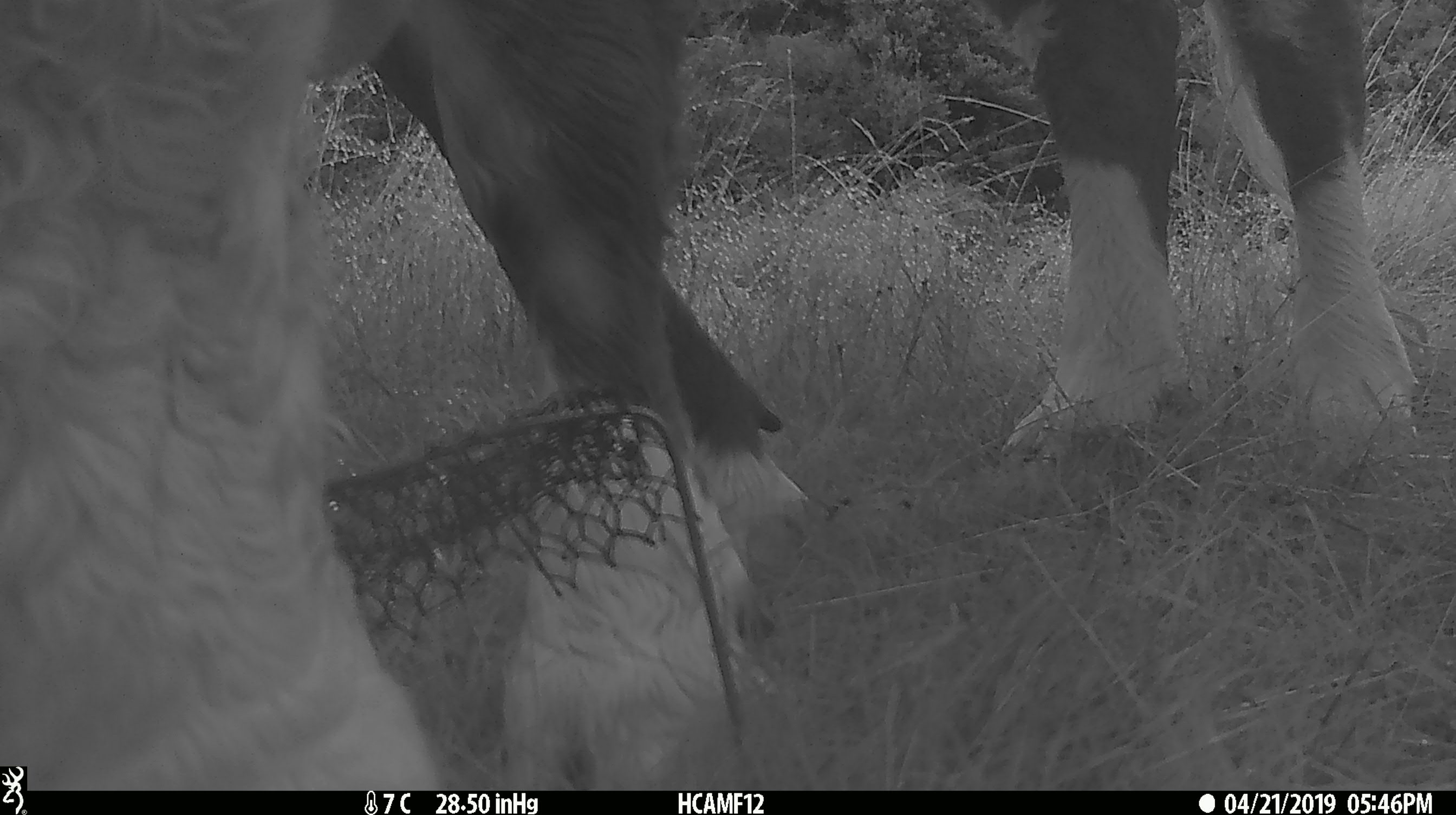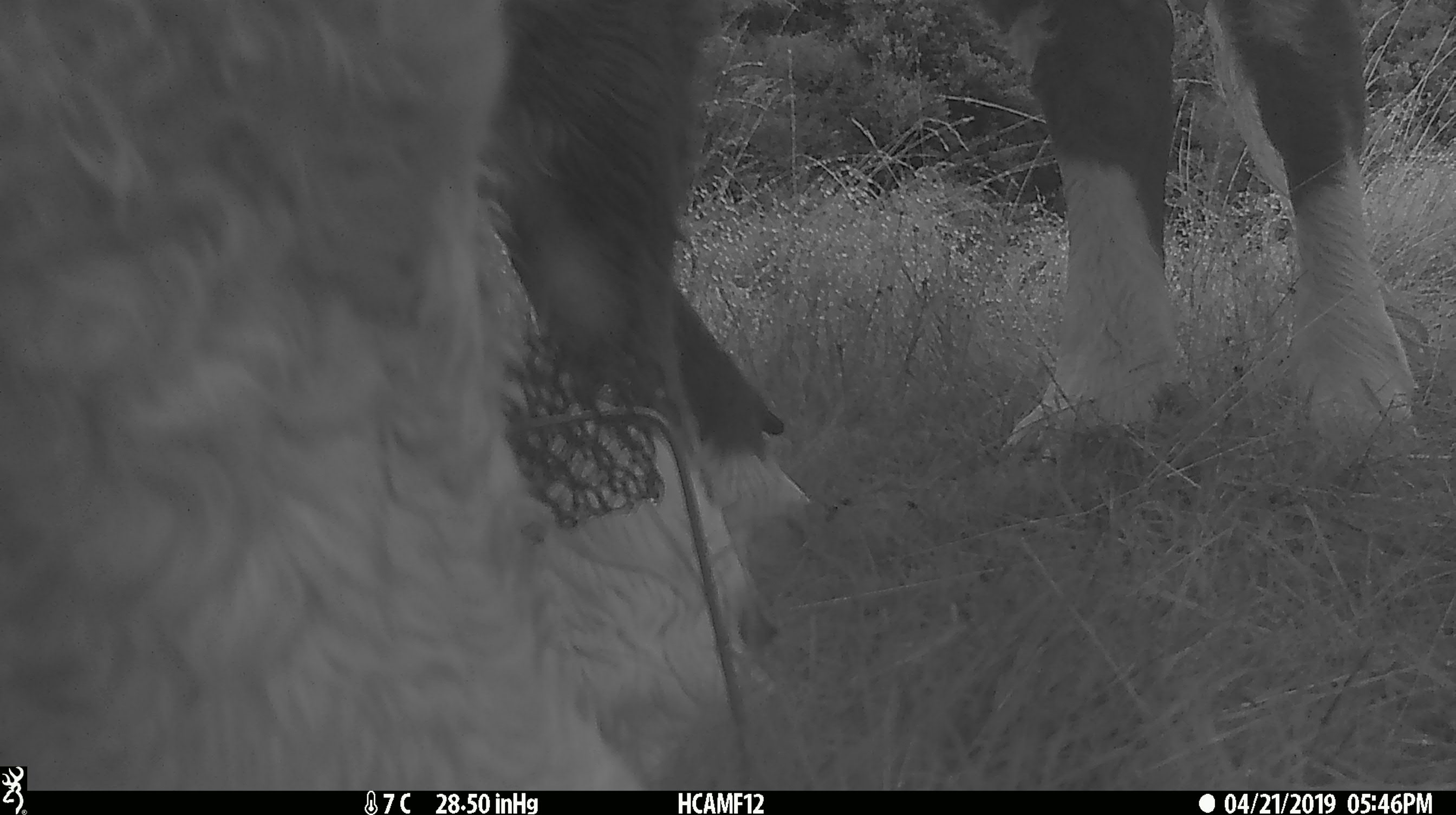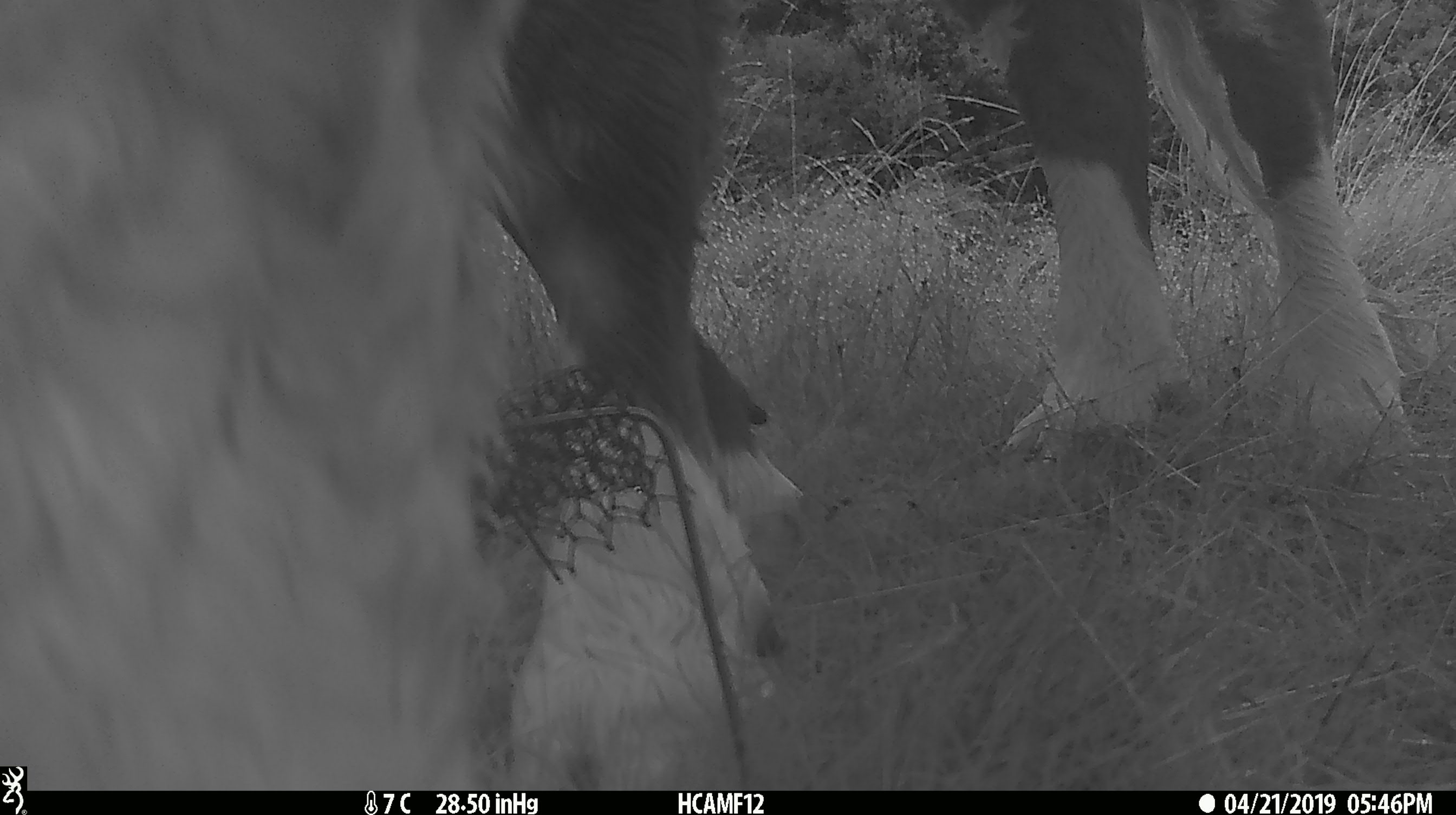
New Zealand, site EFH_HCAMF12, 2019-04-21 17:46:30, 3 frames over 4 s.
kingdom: Animalia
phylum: Chordata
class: Mammalia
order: Artiodactyla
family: Bovidae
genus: Bos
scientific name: Bos taurus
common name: domestic cow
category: cow